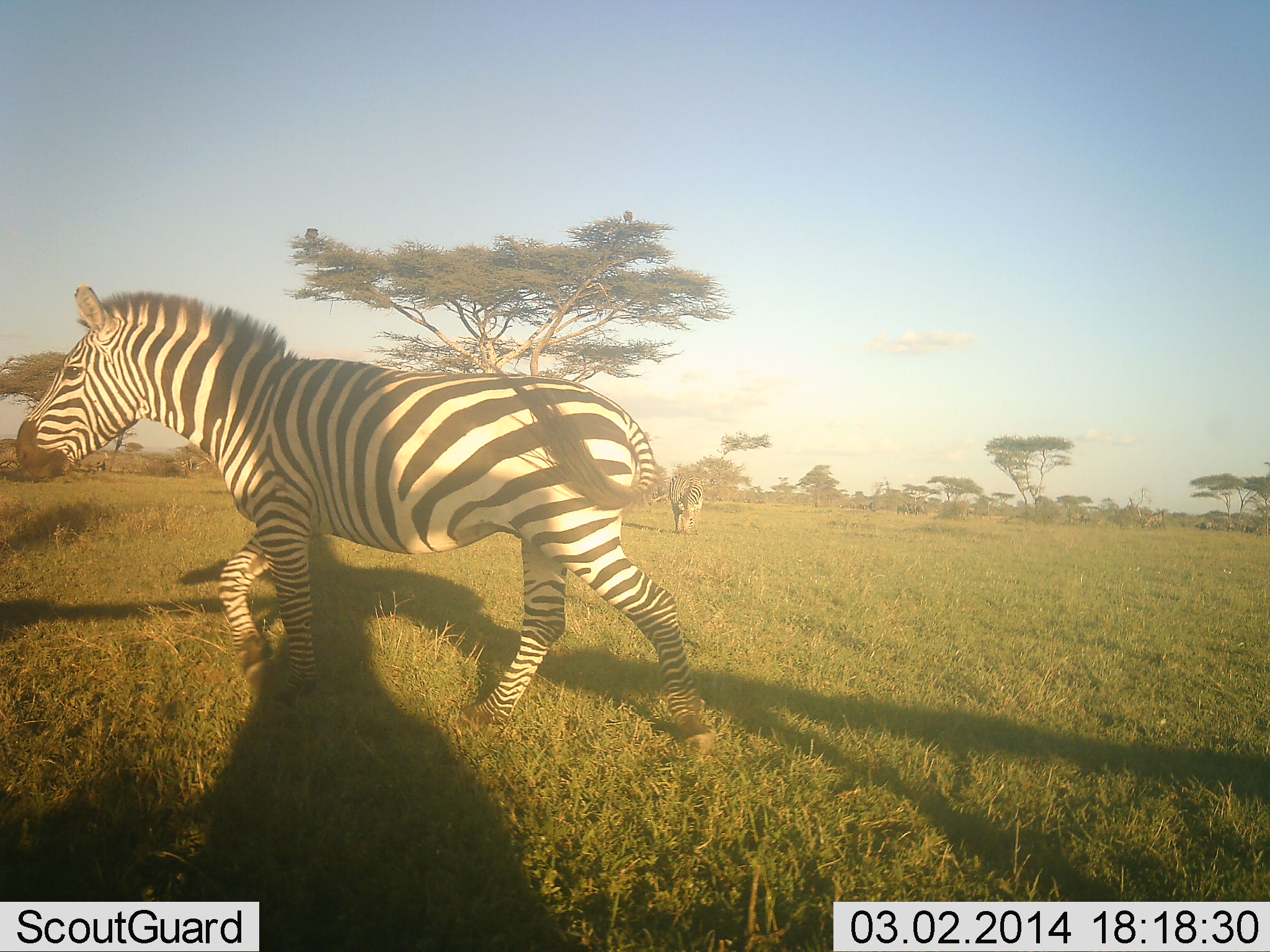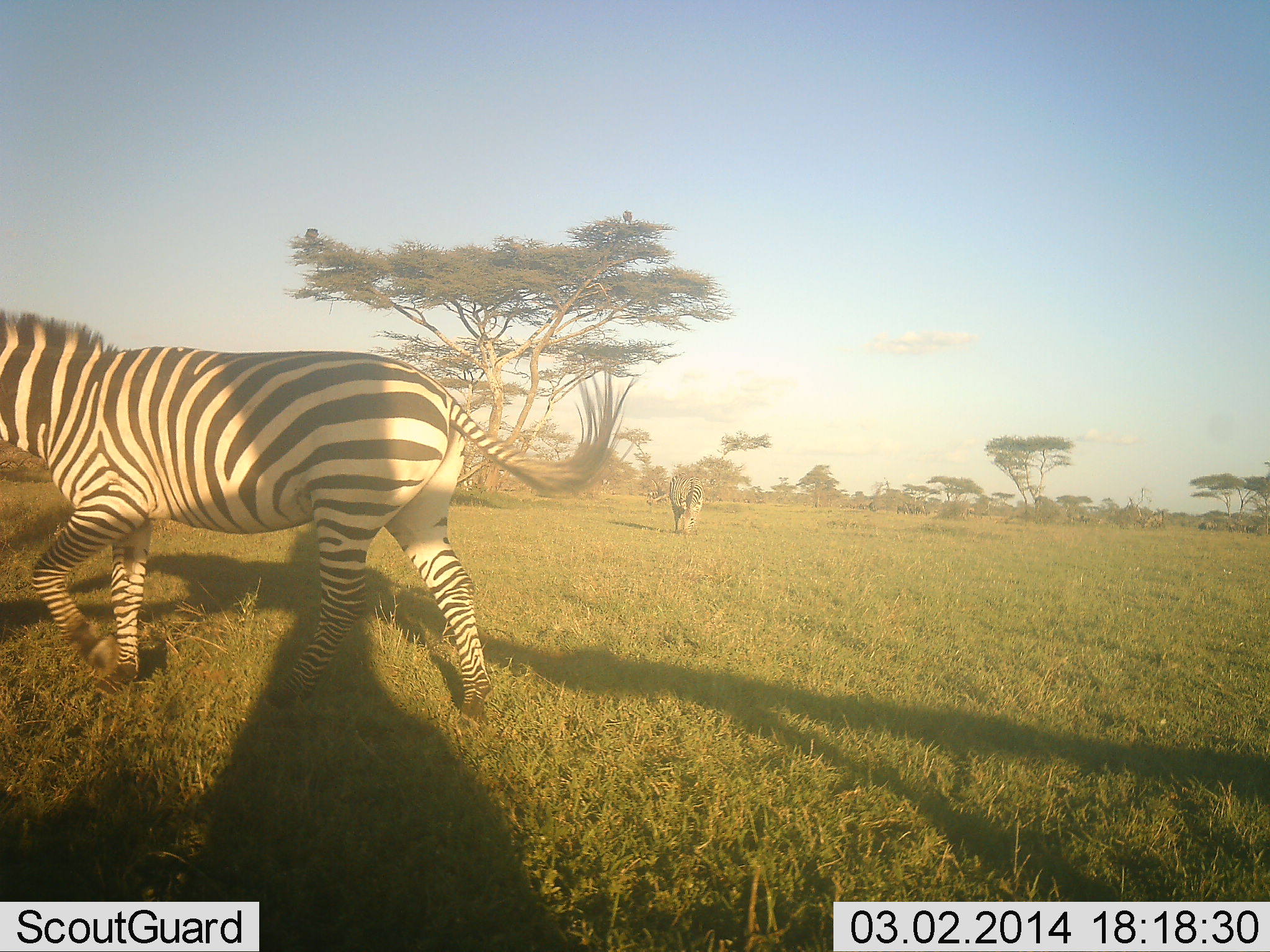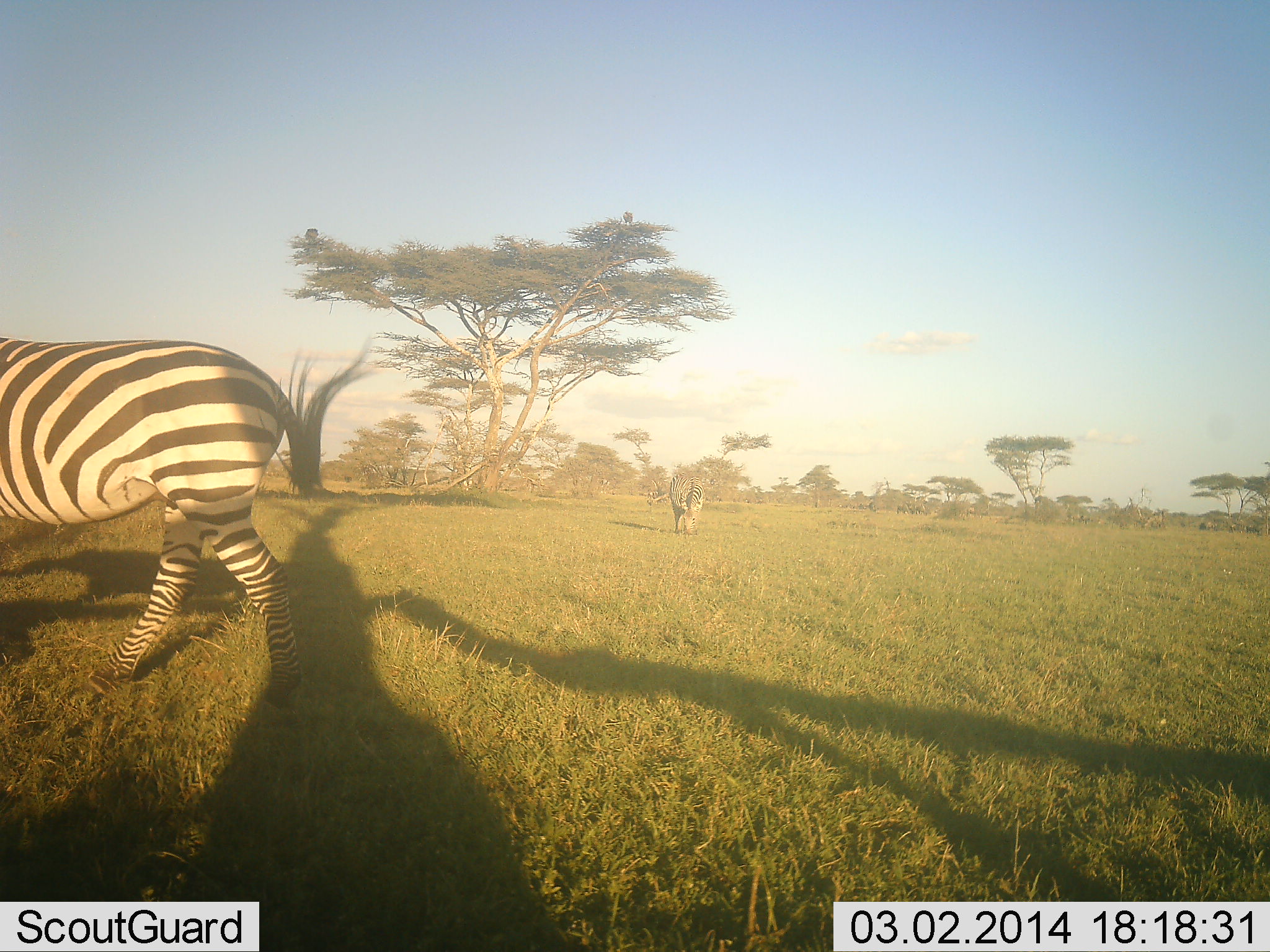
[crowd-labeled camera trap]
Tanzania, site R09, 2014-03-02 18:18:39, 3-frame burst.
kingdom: Animalia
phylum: Chordata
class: Mammalia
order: Perissodactyla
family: Equidae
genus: Equus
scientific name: Equus quagga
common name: plains zebra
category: zebra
Zebra (plains zebra) (Equus quagga), count 2. Behavior (volunteer vote fractions): standing 55%, resting 0%, moving 100%, interacting 0%. Young present (vote fraction): 0%. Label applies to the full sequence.